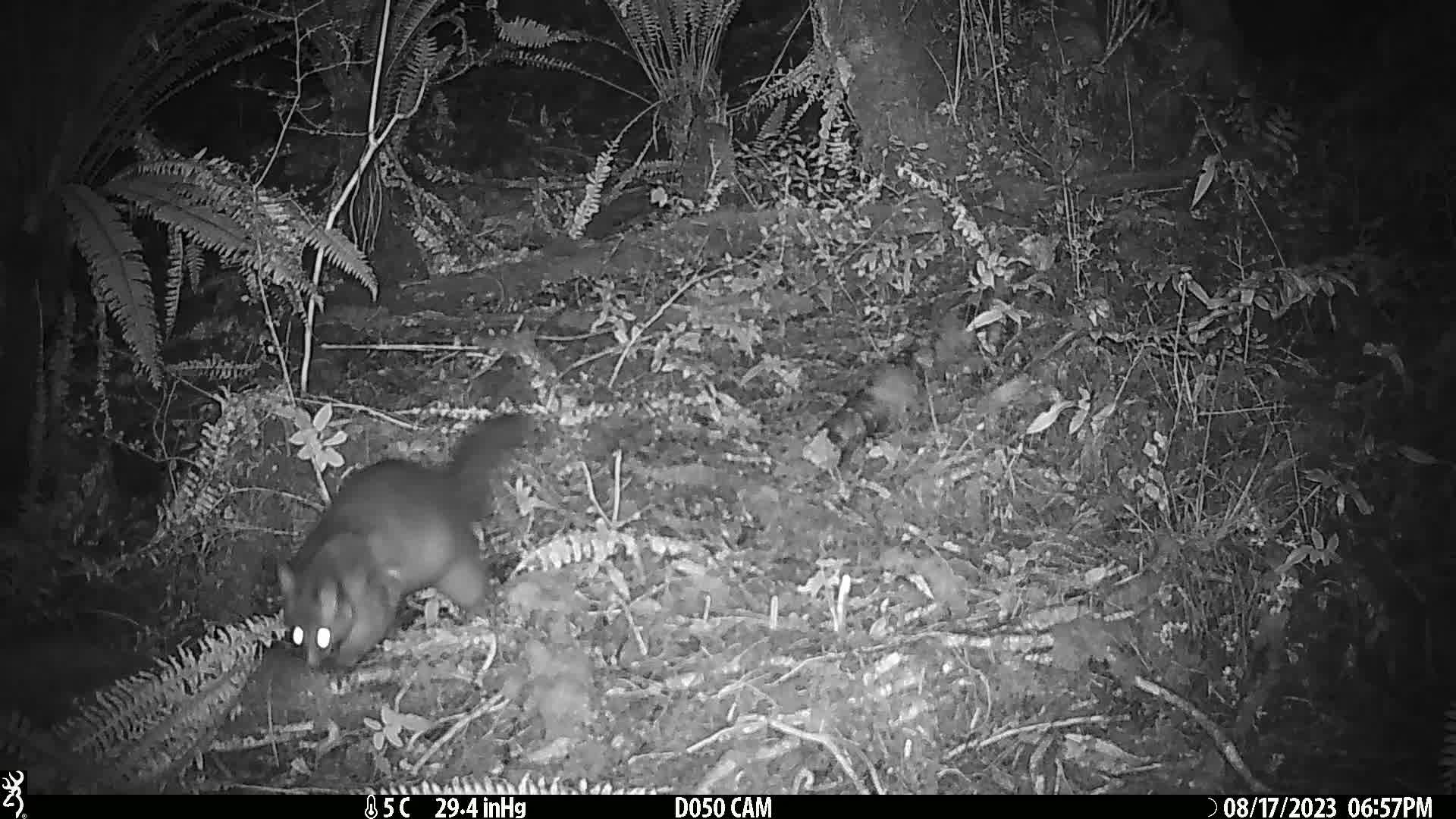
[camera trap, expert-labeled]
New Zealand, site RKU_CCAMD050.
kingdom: Animalia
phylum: Chordata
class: Mammalia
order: Diprotodontia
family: Phalangeridae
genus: Trichosurus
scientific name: Trichosurus vulpecula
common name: common brushtail possum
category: possum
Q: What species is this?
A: Possum (common brushtail possum) (Trichosurus vulpecula).